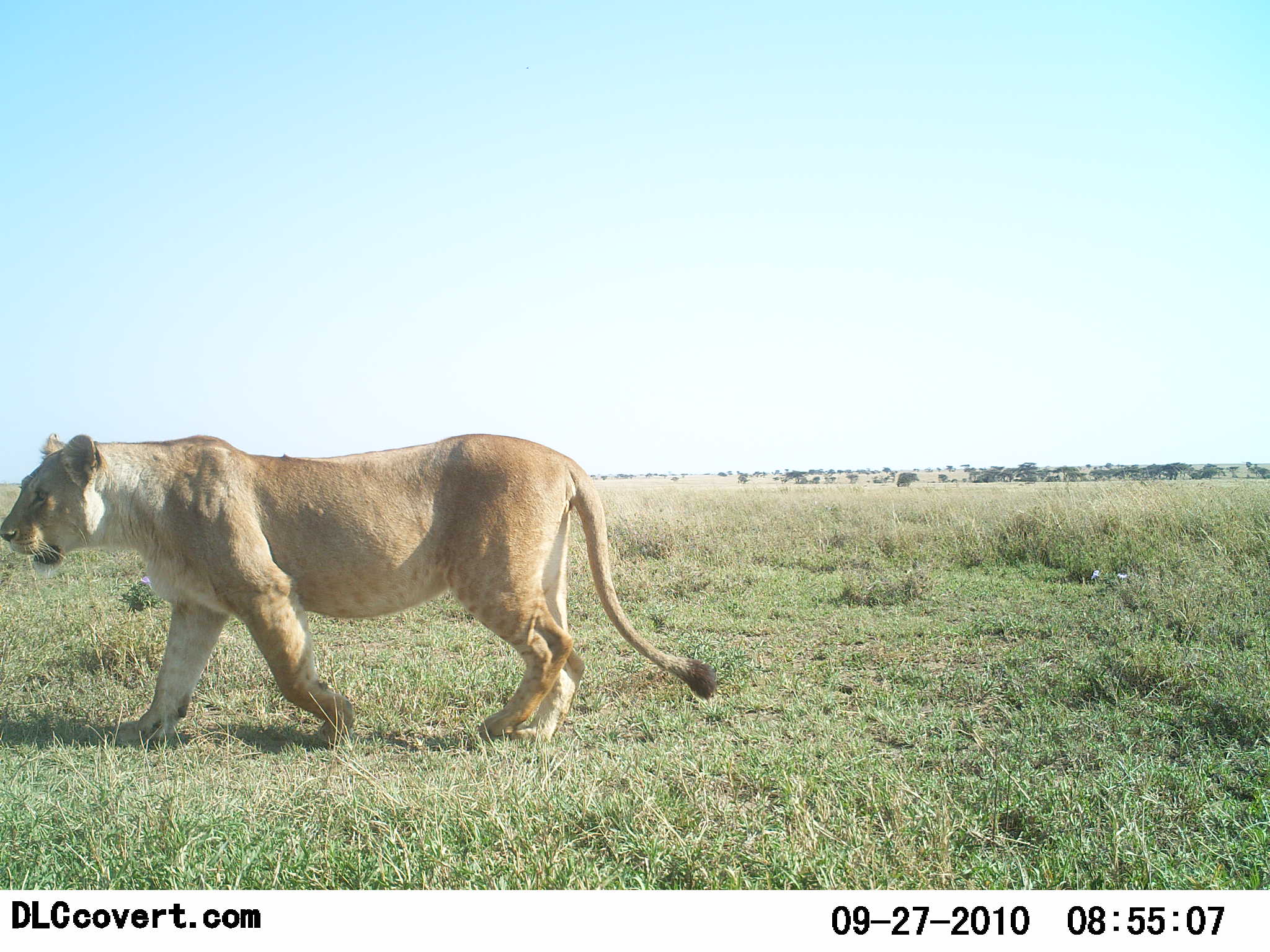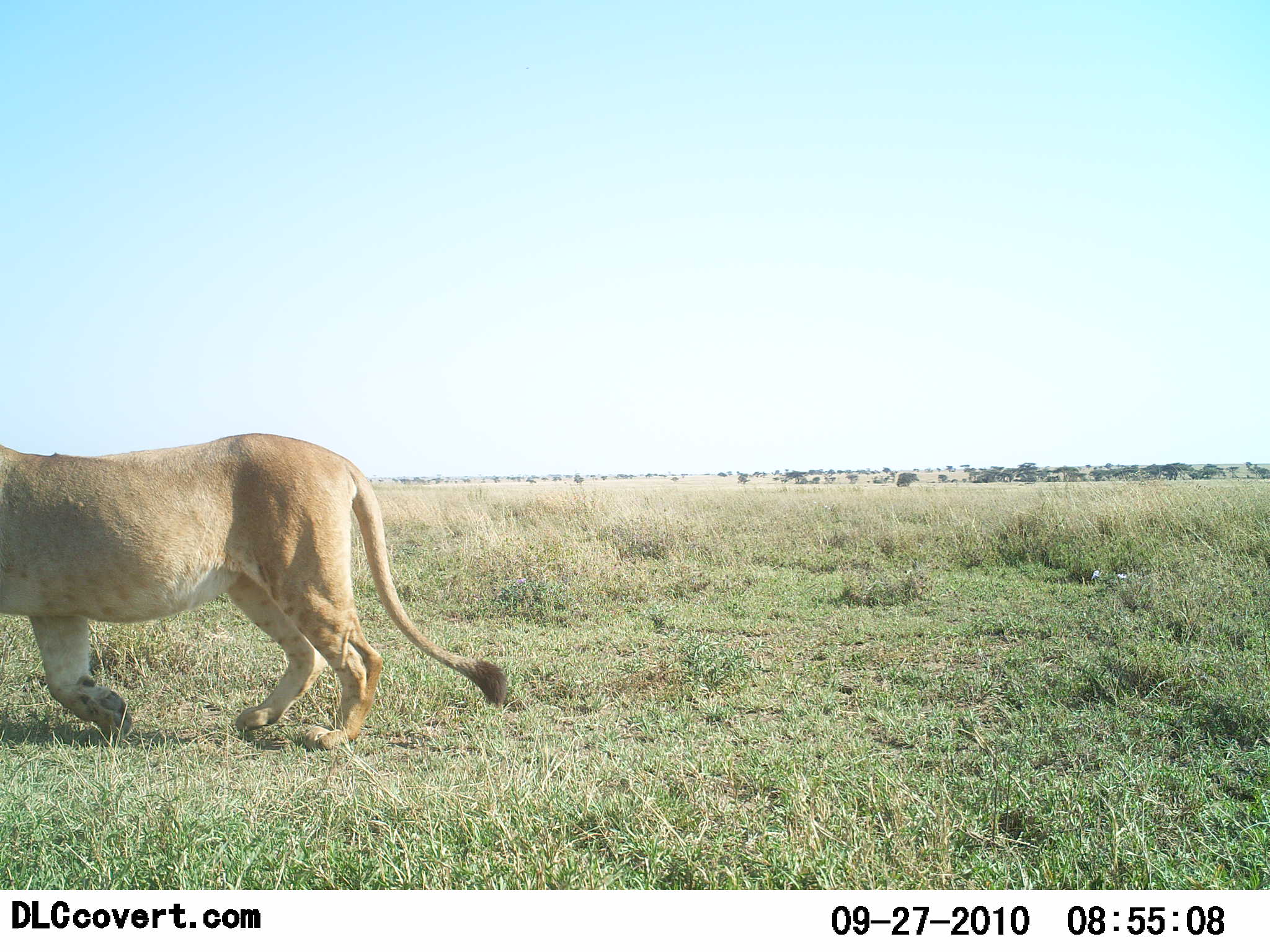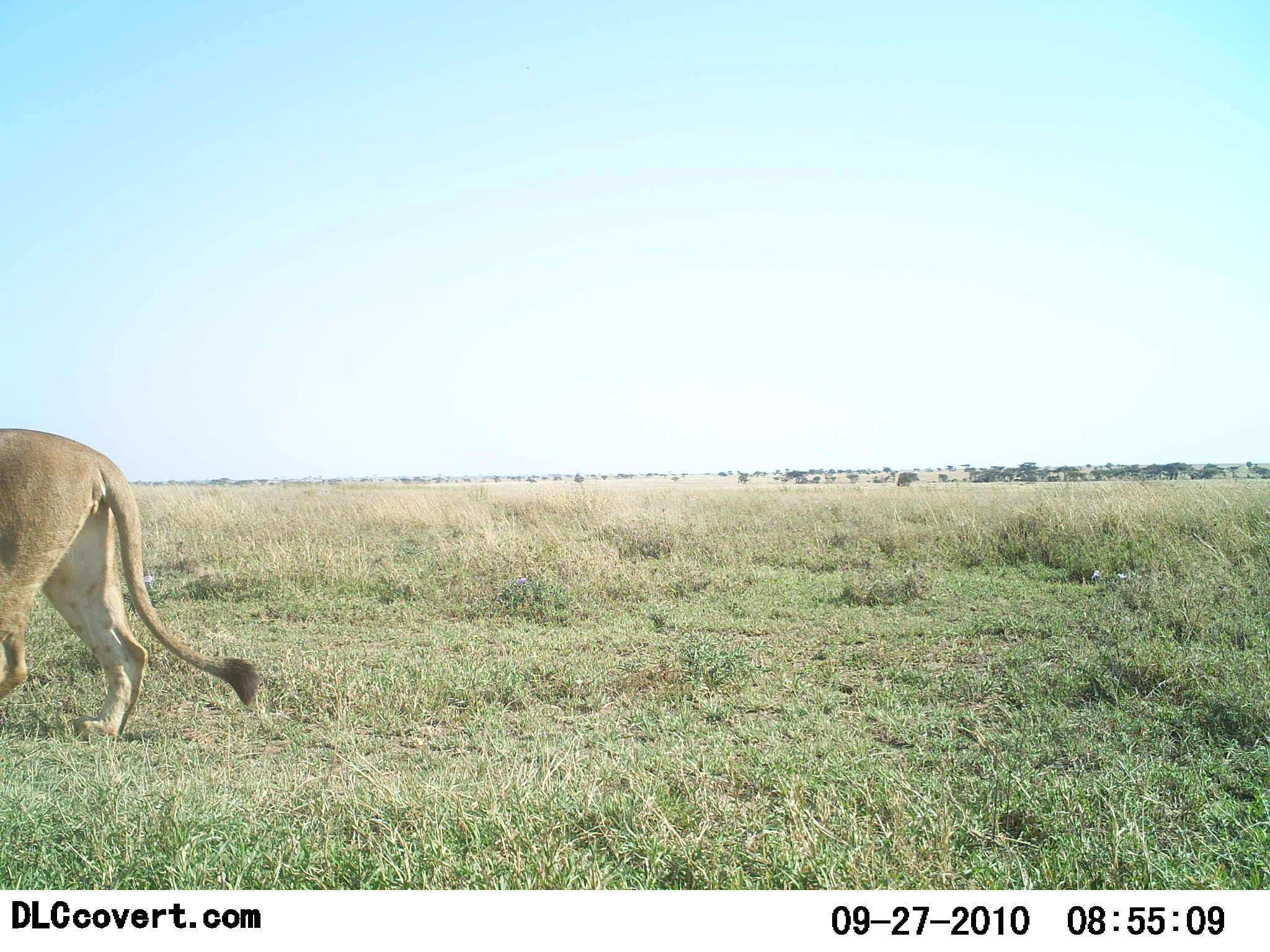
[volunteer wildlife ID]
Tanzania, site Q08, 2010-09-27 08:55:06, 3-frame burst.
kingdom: Animalia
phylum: Chordata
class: Mammalia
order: Carnivora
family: Felidae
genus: Panthera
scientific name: Panthera leo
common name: lion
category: lionfemale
Lionfemale (lion) (Panthera leo), count 1. Behavior (volunteer vote fractions): standing 0%, resting 0%, moving 100%, interacting 0%. Young present (vote fraction): 0%. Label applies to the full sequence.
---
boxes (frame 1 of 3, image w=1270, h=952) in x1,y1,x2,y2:
animal: 0,433,717,745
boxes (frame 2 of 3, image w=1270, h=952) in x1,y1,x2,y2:
animal: 0,432,507,750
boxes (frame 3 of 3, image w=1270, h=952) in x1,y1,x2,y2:
animal: 0,429,259,740